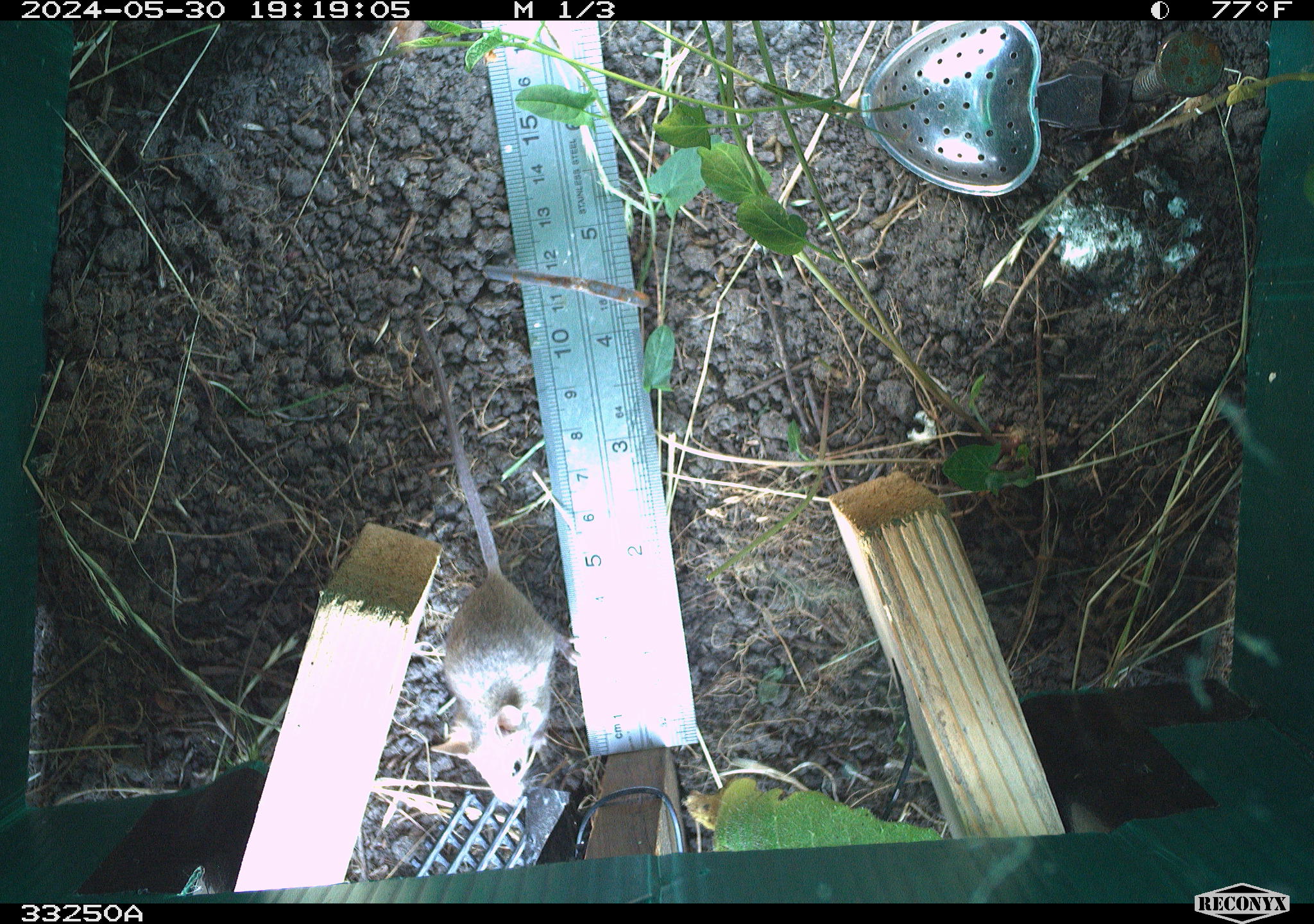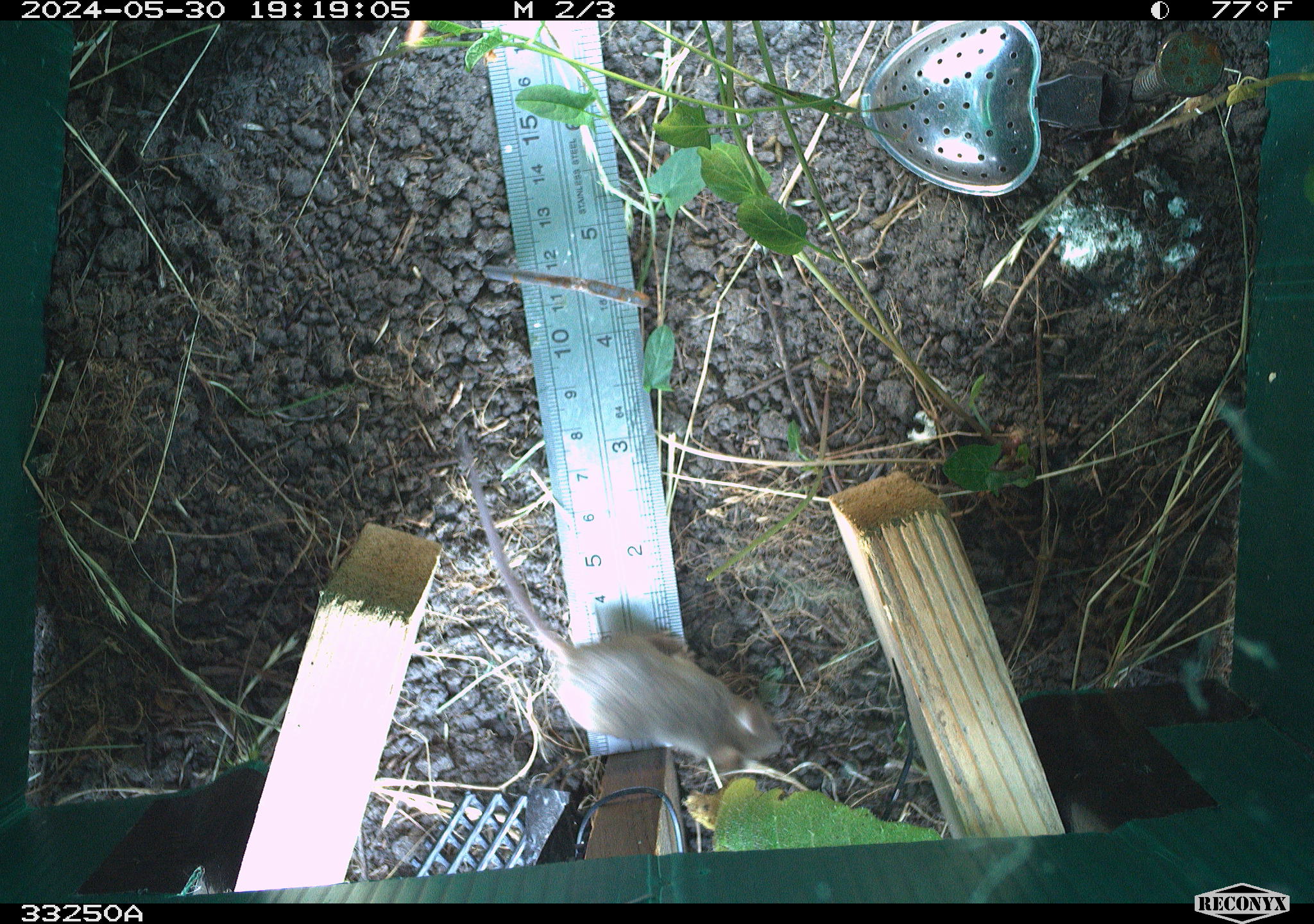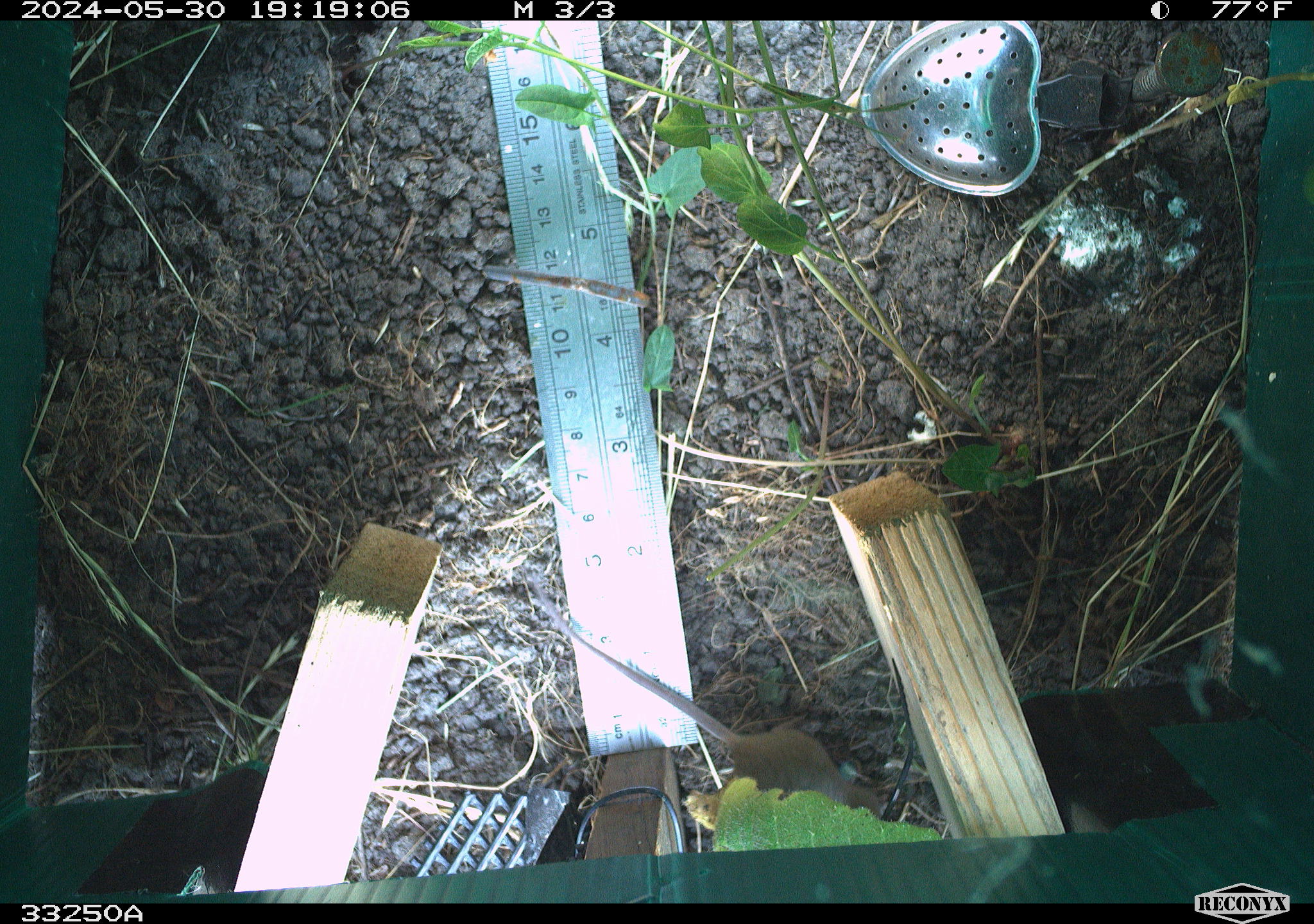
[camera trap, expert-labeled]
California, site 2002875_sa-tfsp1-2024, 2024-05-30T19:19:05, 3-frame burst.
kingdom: Animalia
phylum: Chordata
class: Mammalia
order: Rodentia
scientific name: Rodentia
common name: mouse species